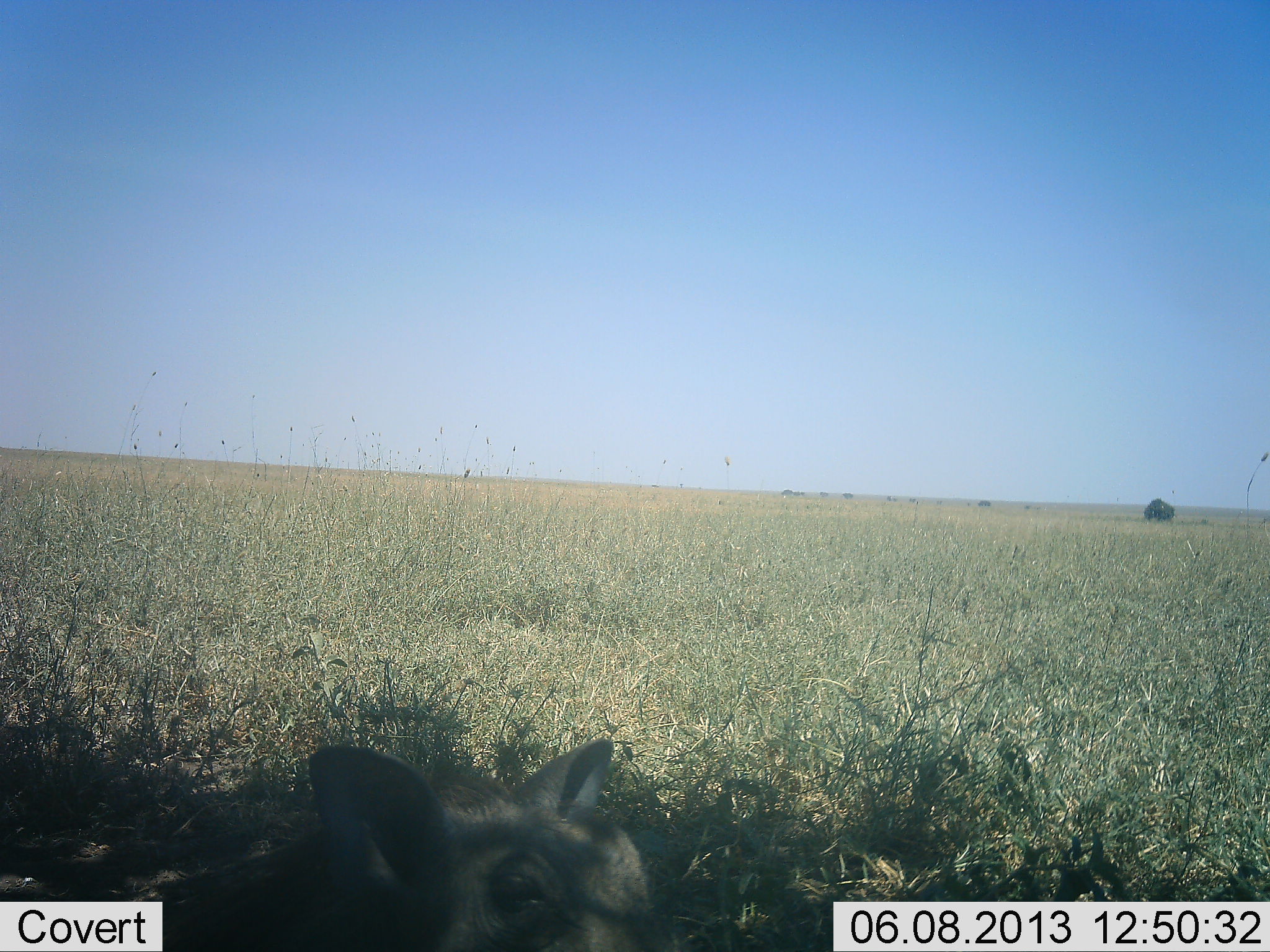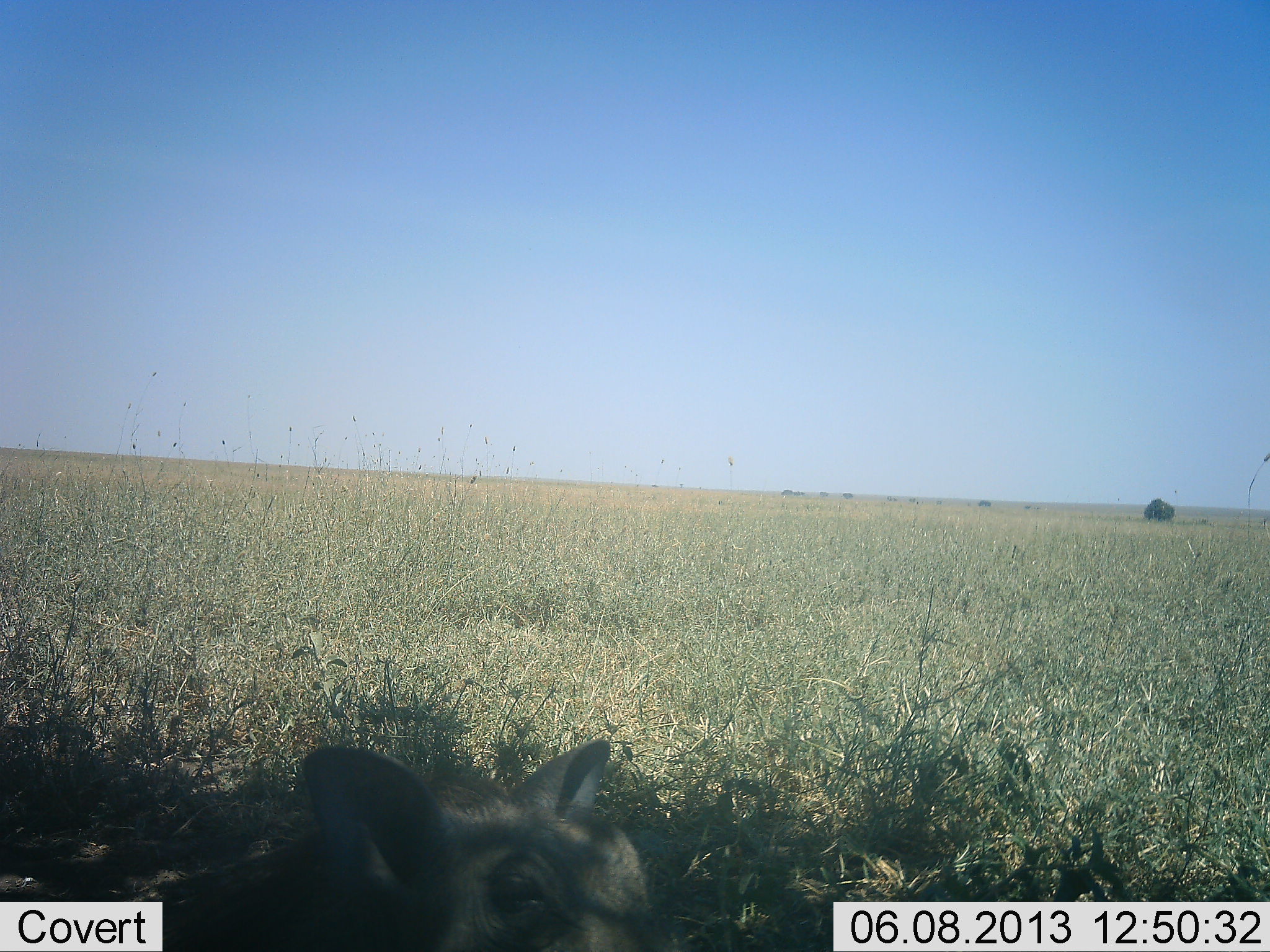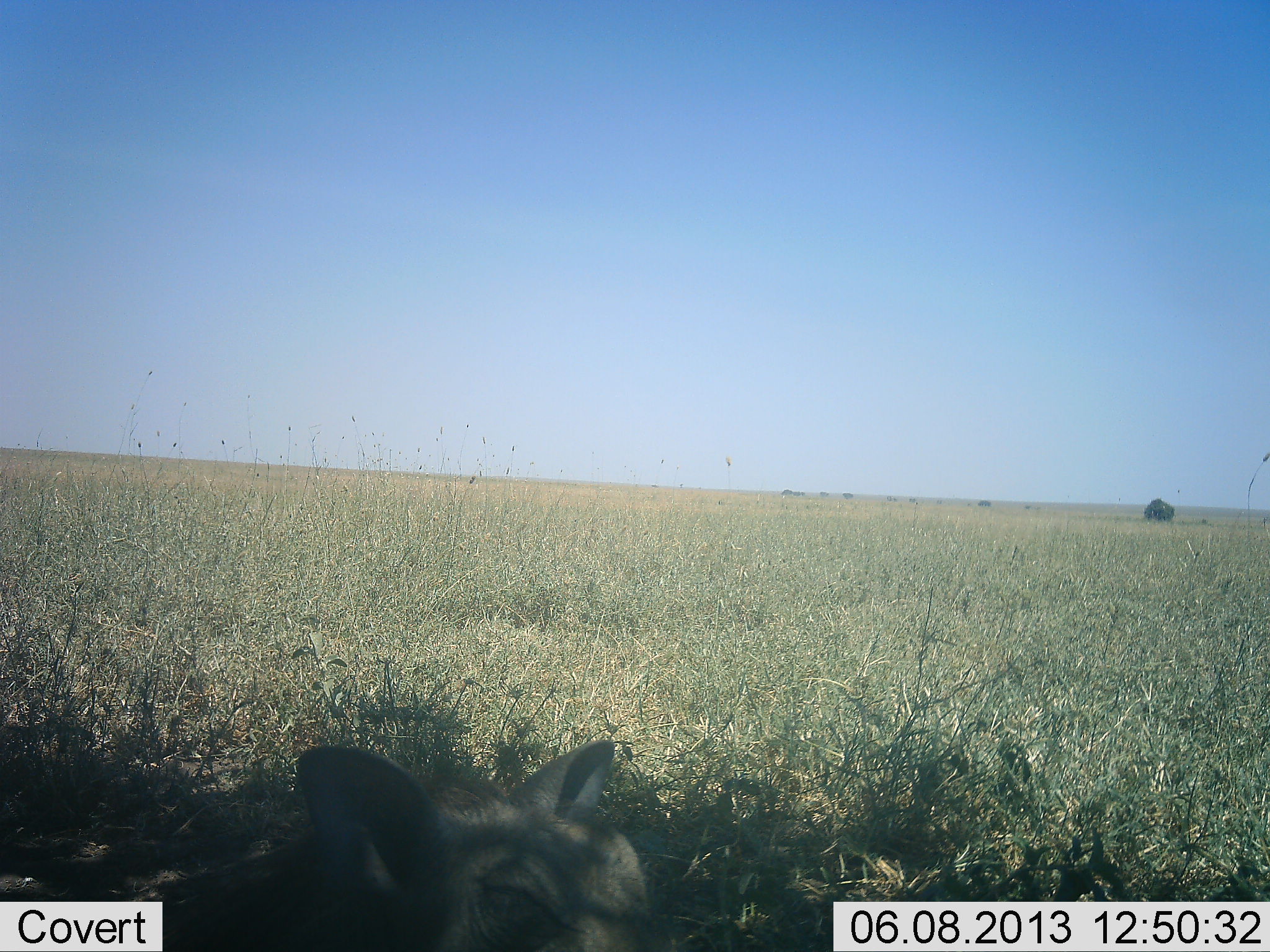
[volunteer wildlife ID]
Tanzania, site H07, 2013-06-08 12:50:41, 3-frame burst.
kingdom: Animalia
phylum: Chordata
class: Mammalia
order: Artiodactyla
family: Suidae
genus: Phacochoerus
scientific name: Phacochoerus africanus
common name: warthog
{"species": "warthog (Phacochoerus africanus)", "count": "1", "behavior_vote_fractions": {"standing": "20%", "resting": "80%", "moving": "0%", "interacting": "0%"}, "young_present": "0%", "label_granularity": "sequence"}